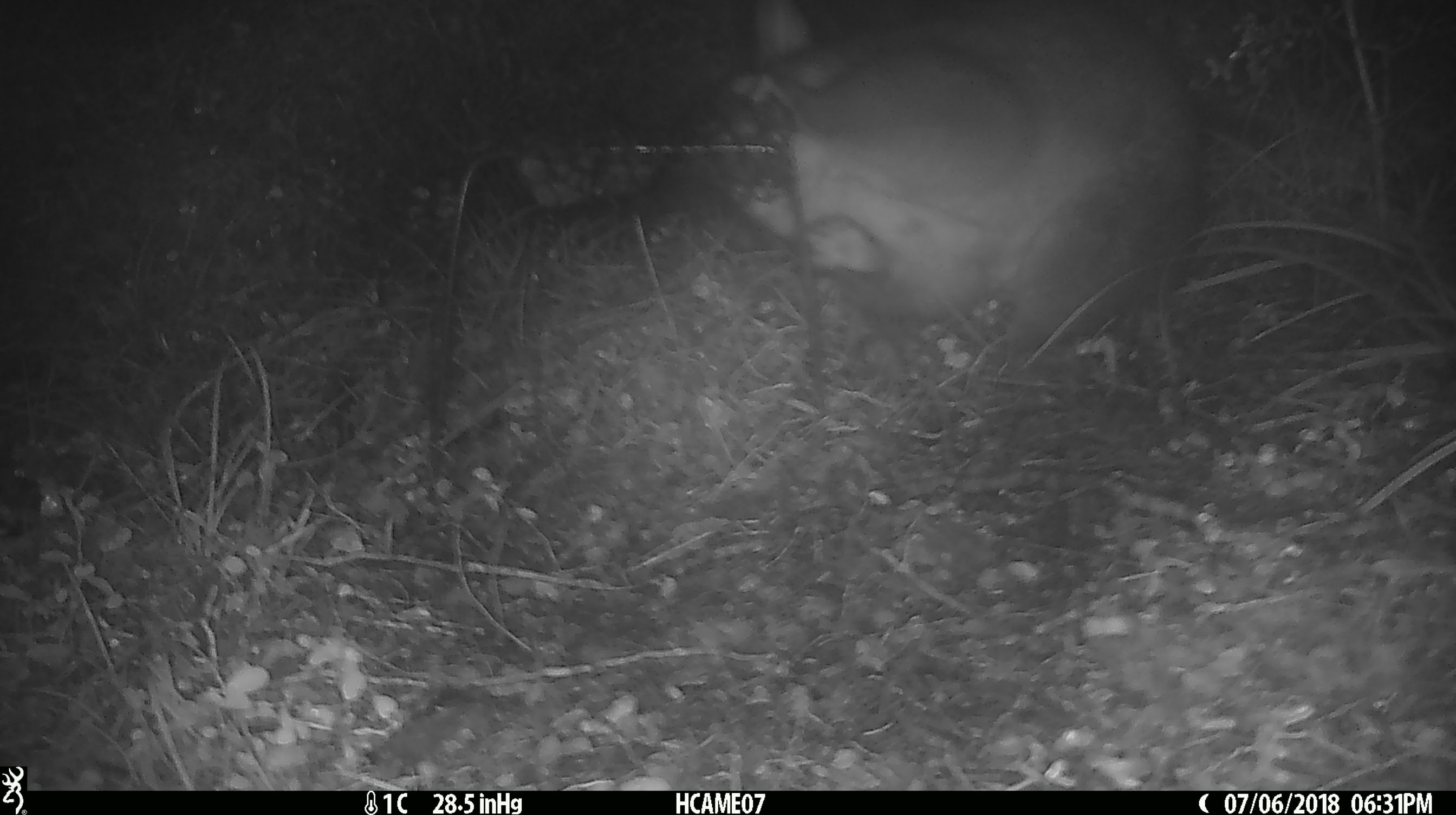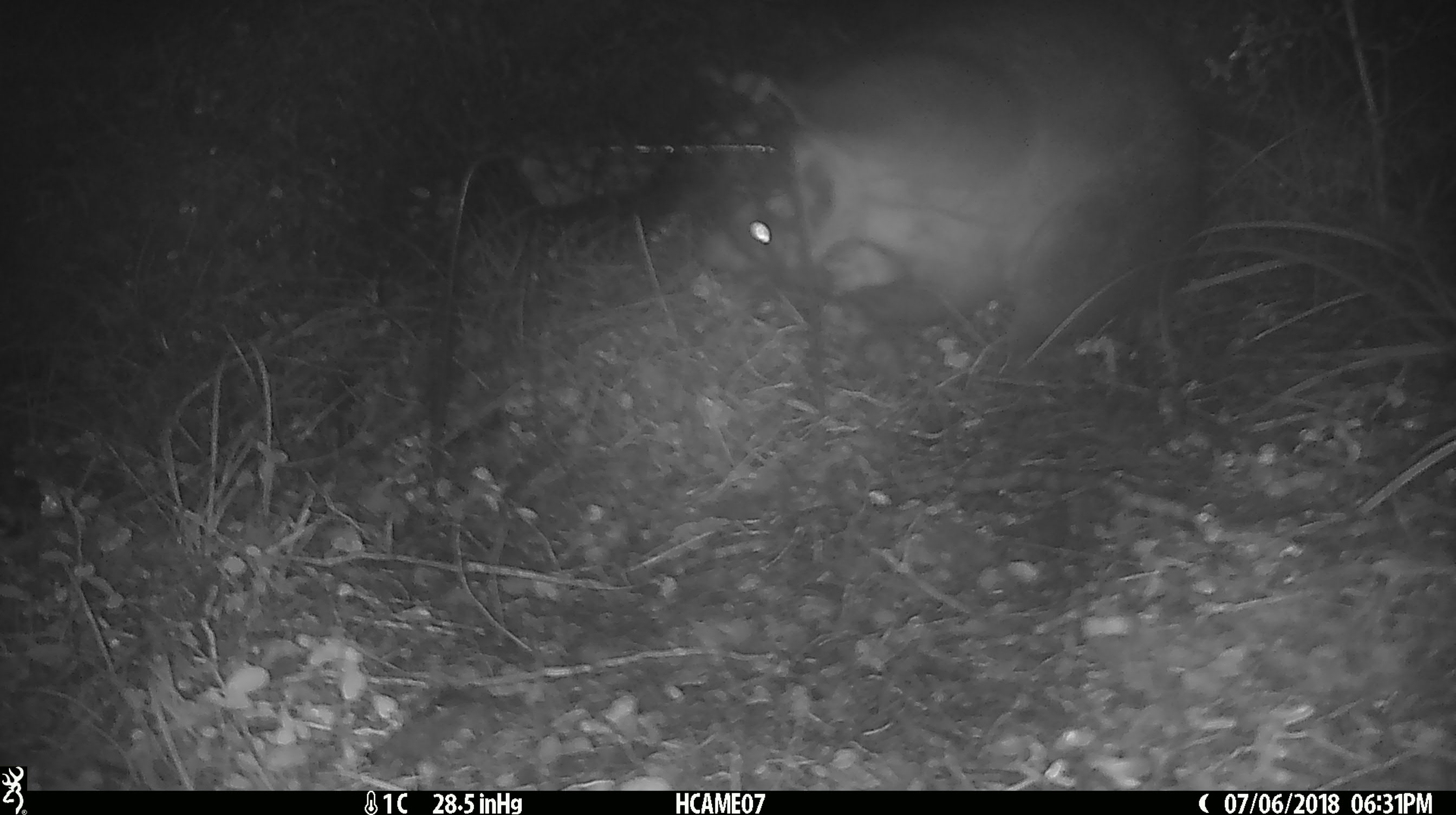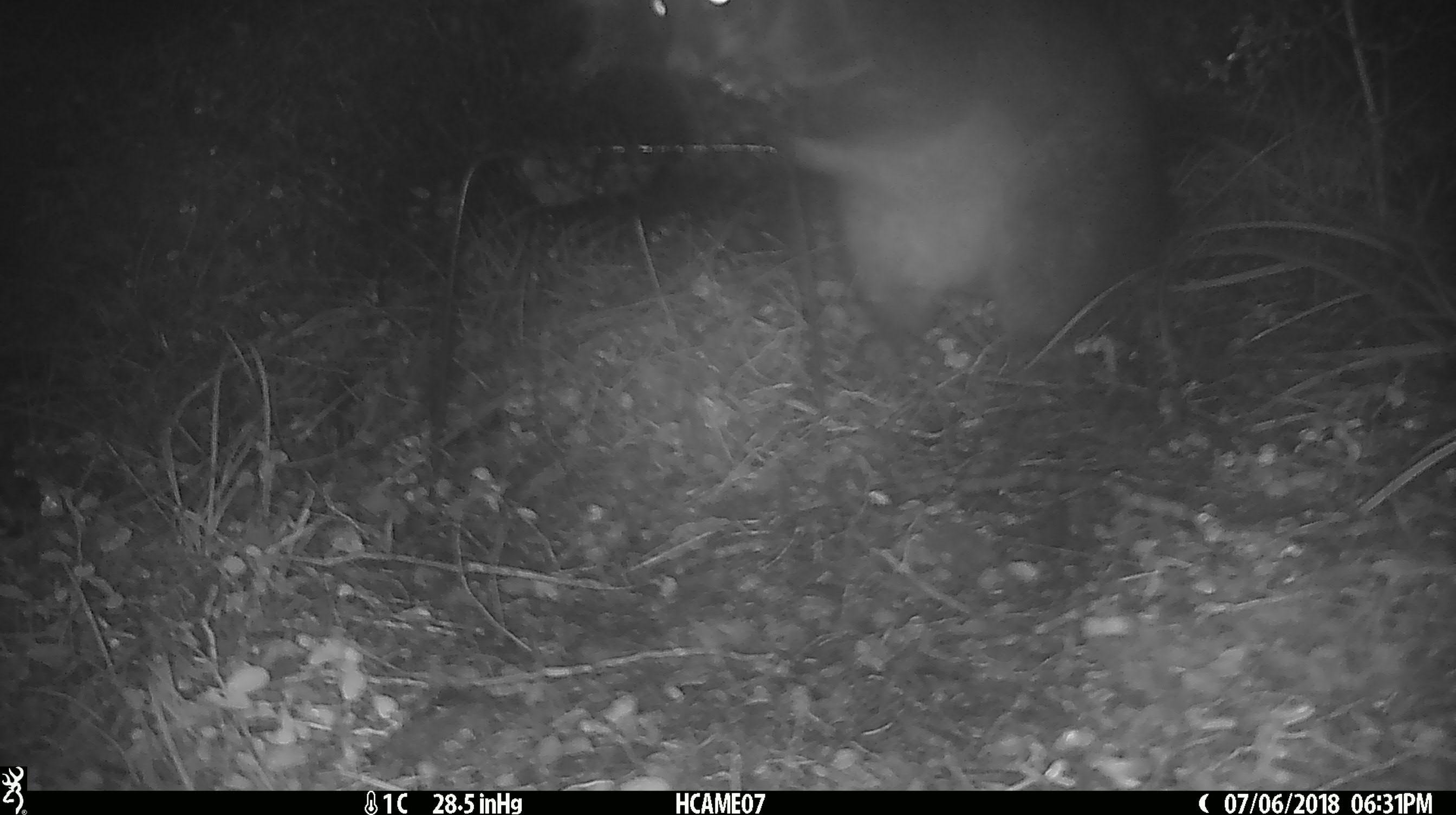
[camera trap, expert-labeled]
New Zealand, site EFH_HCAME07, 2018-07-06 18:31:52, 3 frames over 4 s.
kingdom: Animalia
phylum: Chordata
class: Mammalia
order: Diprotodontia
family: Phalangeridae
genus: Trichosurus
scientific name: Trichosurus vulpecula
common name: common brushtail possum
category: possum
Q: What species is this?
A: Possum (common brushtail possum) (Trichosurus vulpecula).